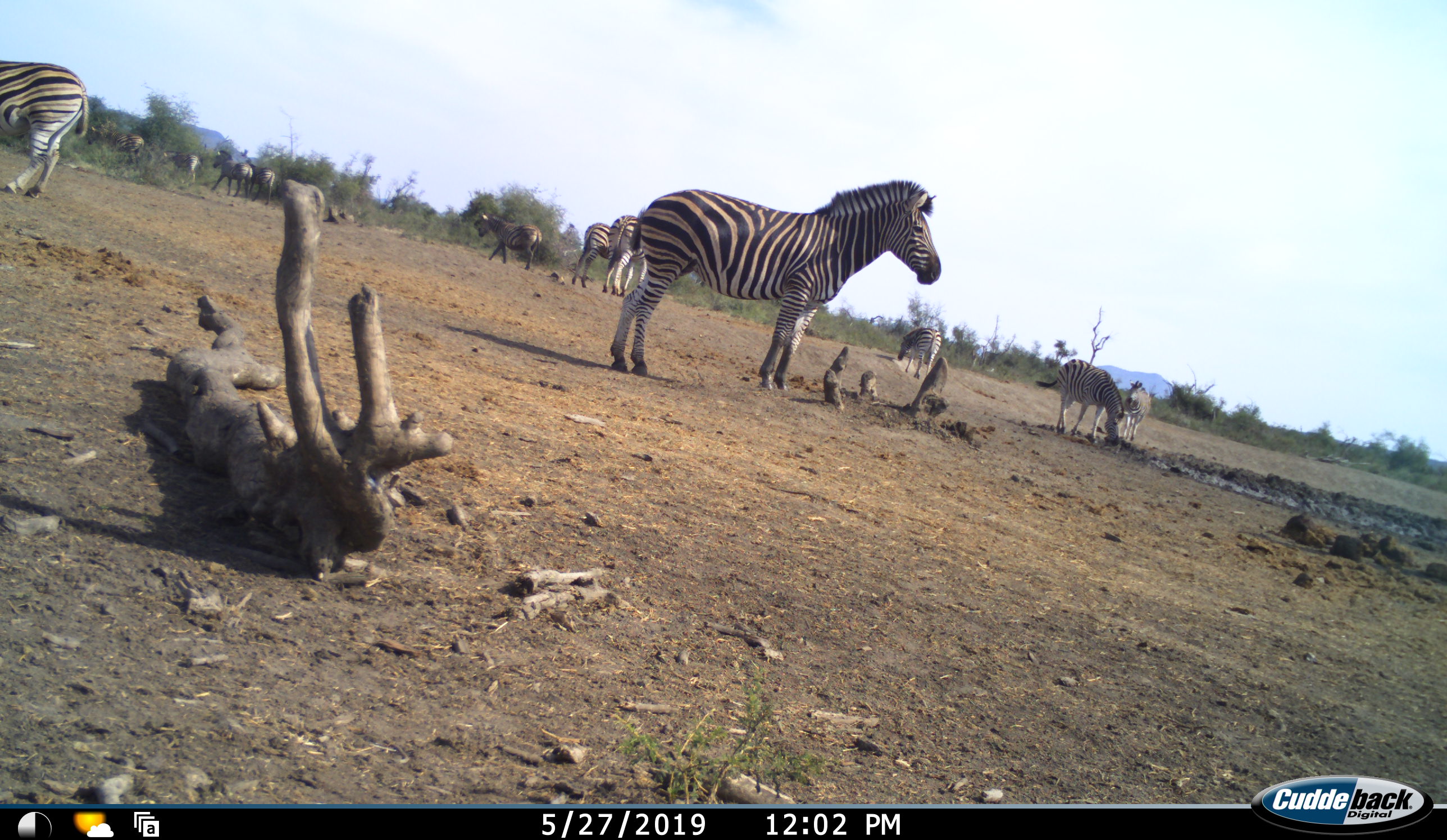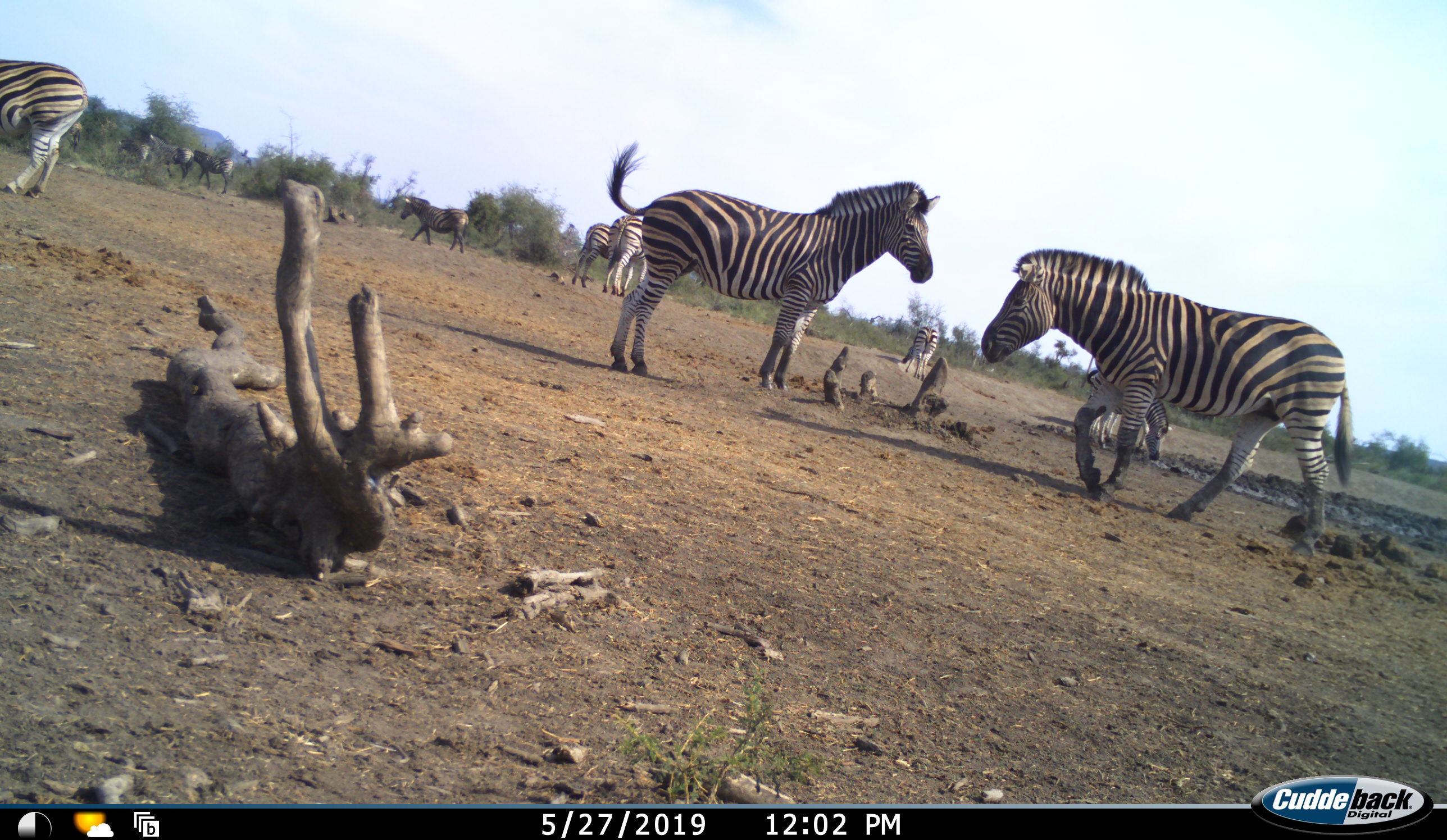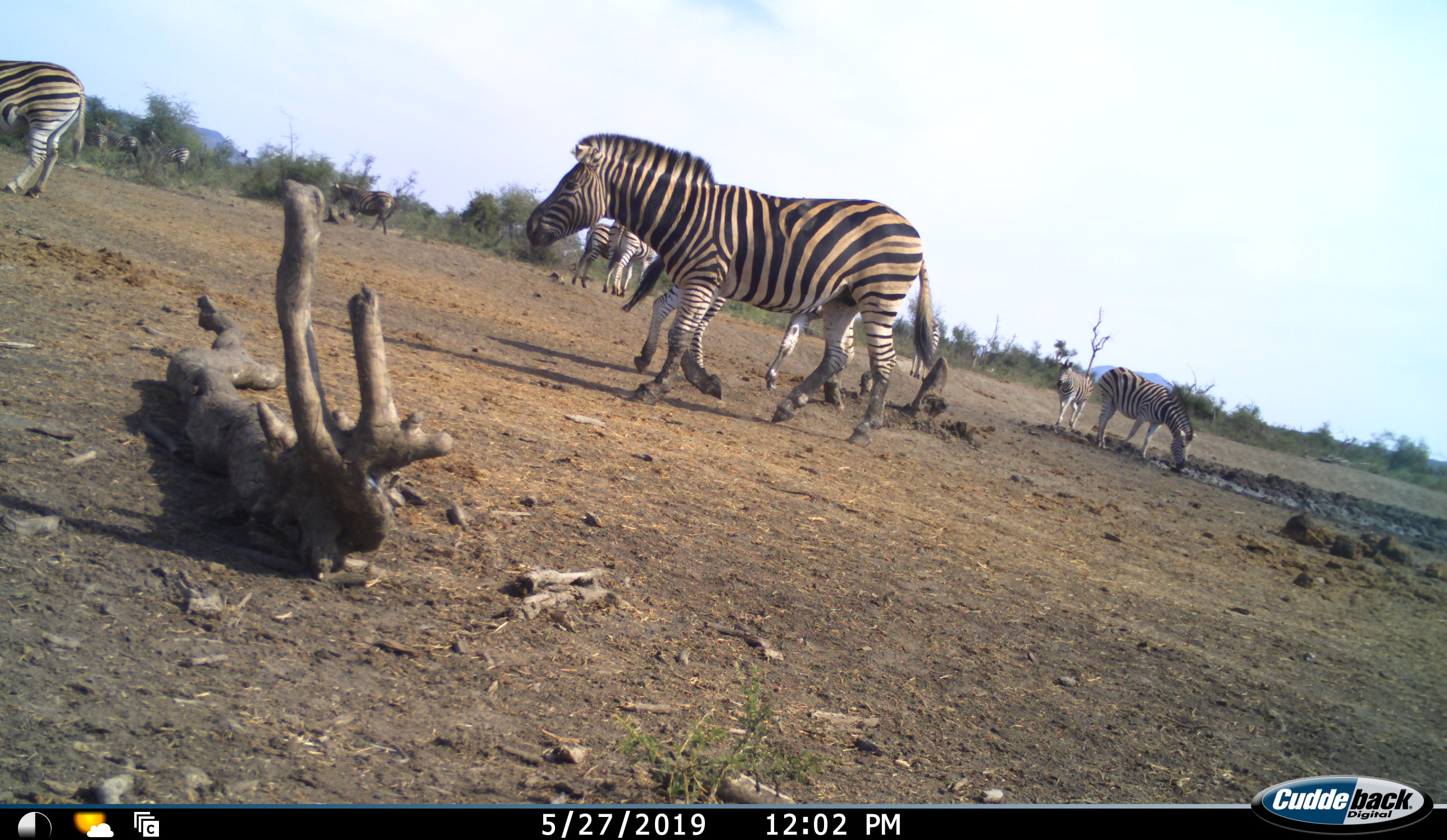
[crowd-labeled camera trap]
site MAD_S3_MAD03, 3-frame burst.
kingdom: Animalia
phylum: Chordata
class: Mammalia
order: Perissodactyla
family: Equidae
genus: Equus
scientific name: Equus quagga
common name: plains zebra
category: zebraplains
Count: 11-50.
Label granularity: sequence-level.